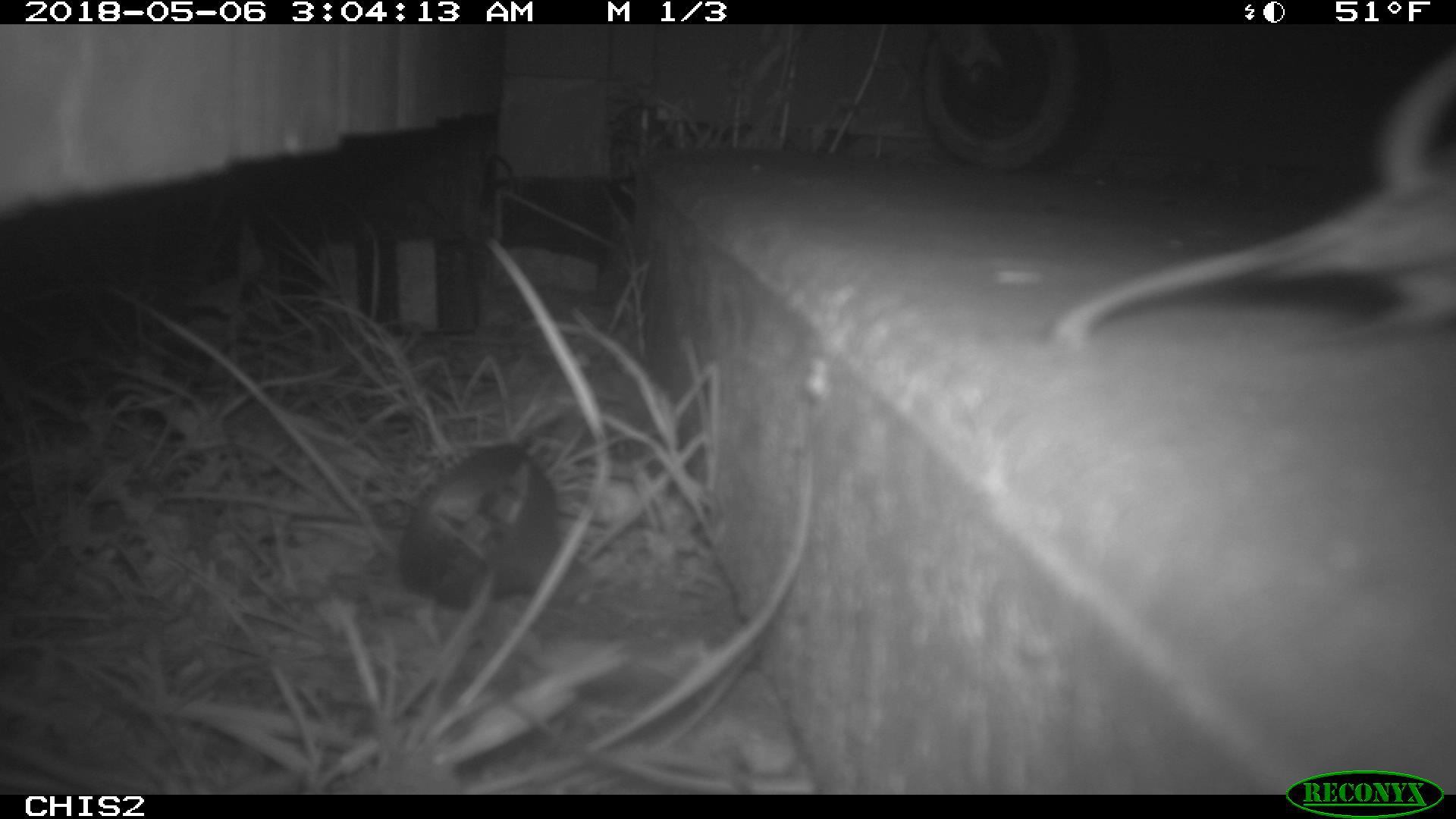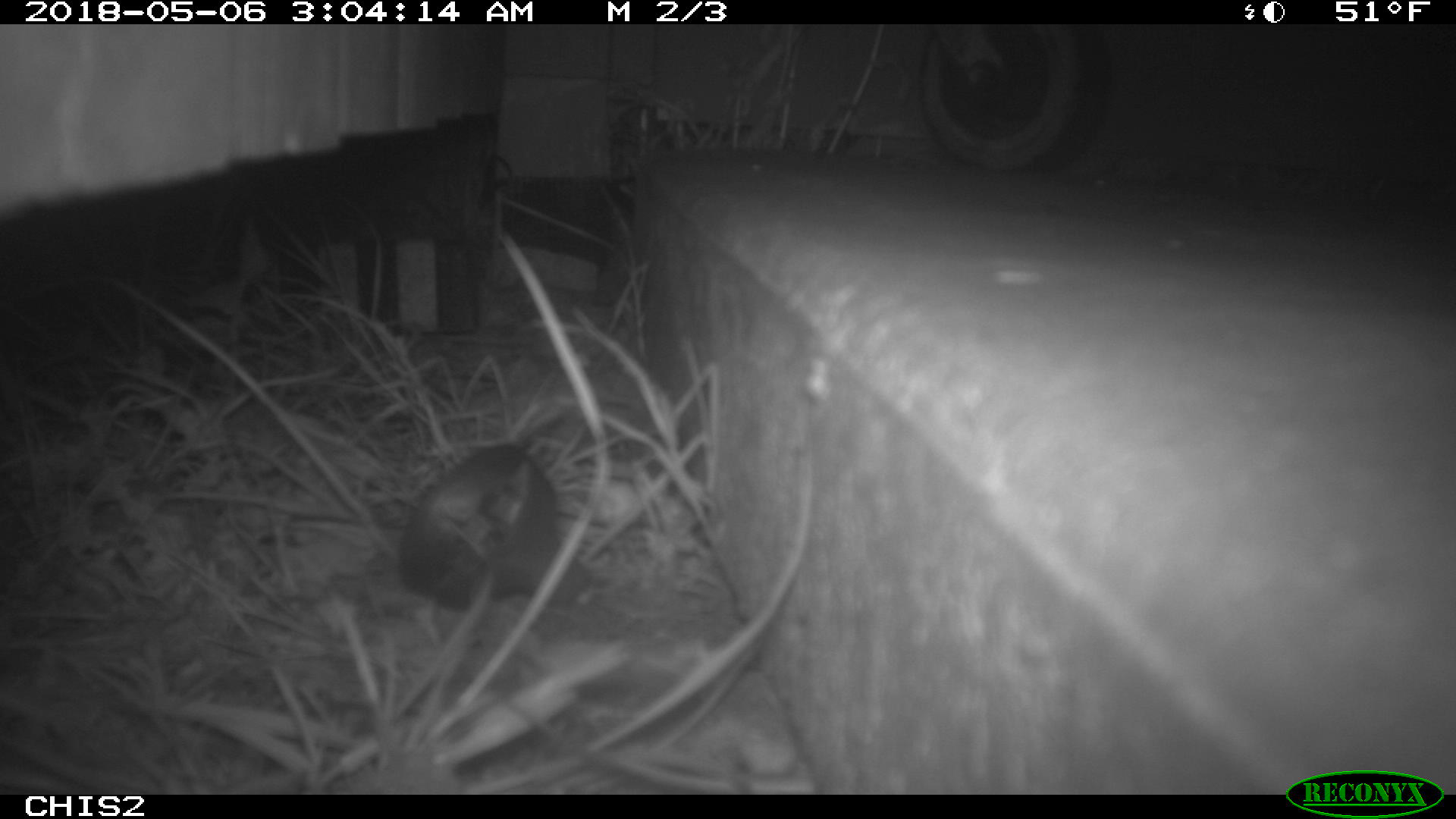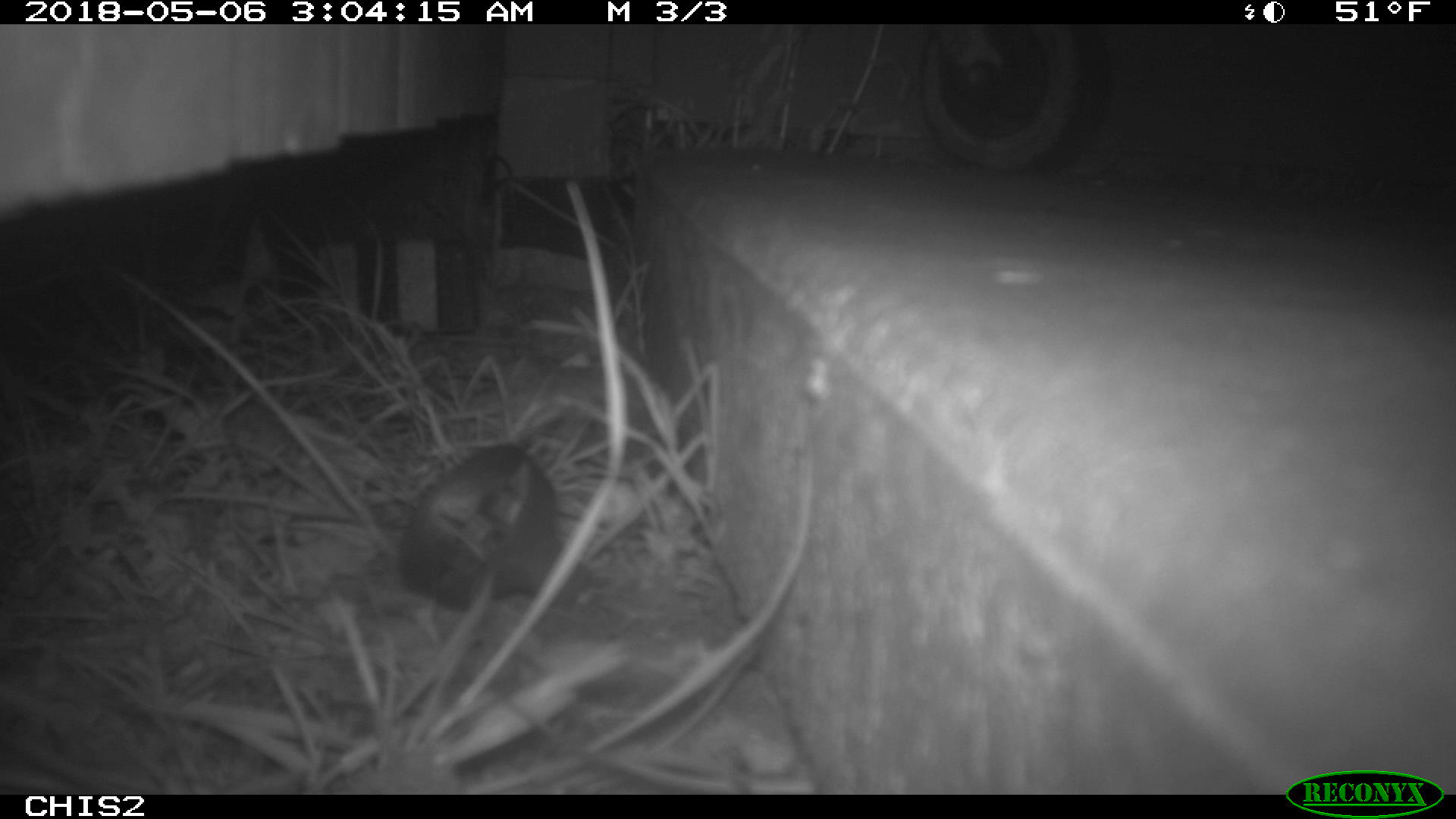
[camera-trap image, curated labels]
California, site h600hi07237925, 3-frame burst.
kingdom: Animalia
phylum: Chordata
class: Mammalia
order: Rodentia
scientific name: Rodentia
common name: rodent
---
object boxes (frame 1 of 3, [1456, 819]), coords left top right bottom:
rodent: 1052 56 1455 346